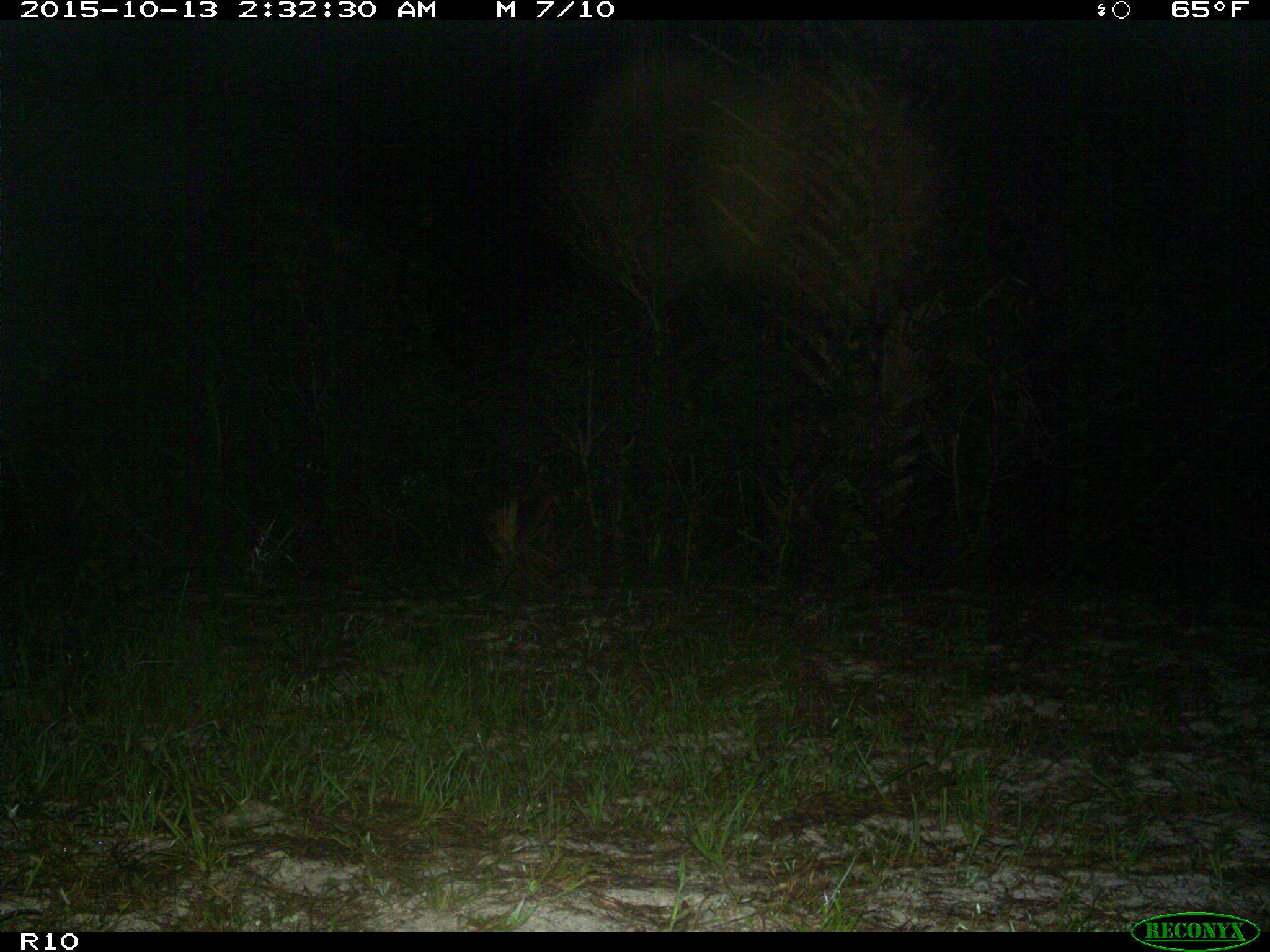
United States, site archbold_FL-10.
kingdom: Animalia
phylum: Chordata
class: Mammalia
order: Carnivora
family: Procyonidae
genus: Procyon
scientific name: Procyon lotor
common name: common raccoon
Procyon lotor (common raccoon).